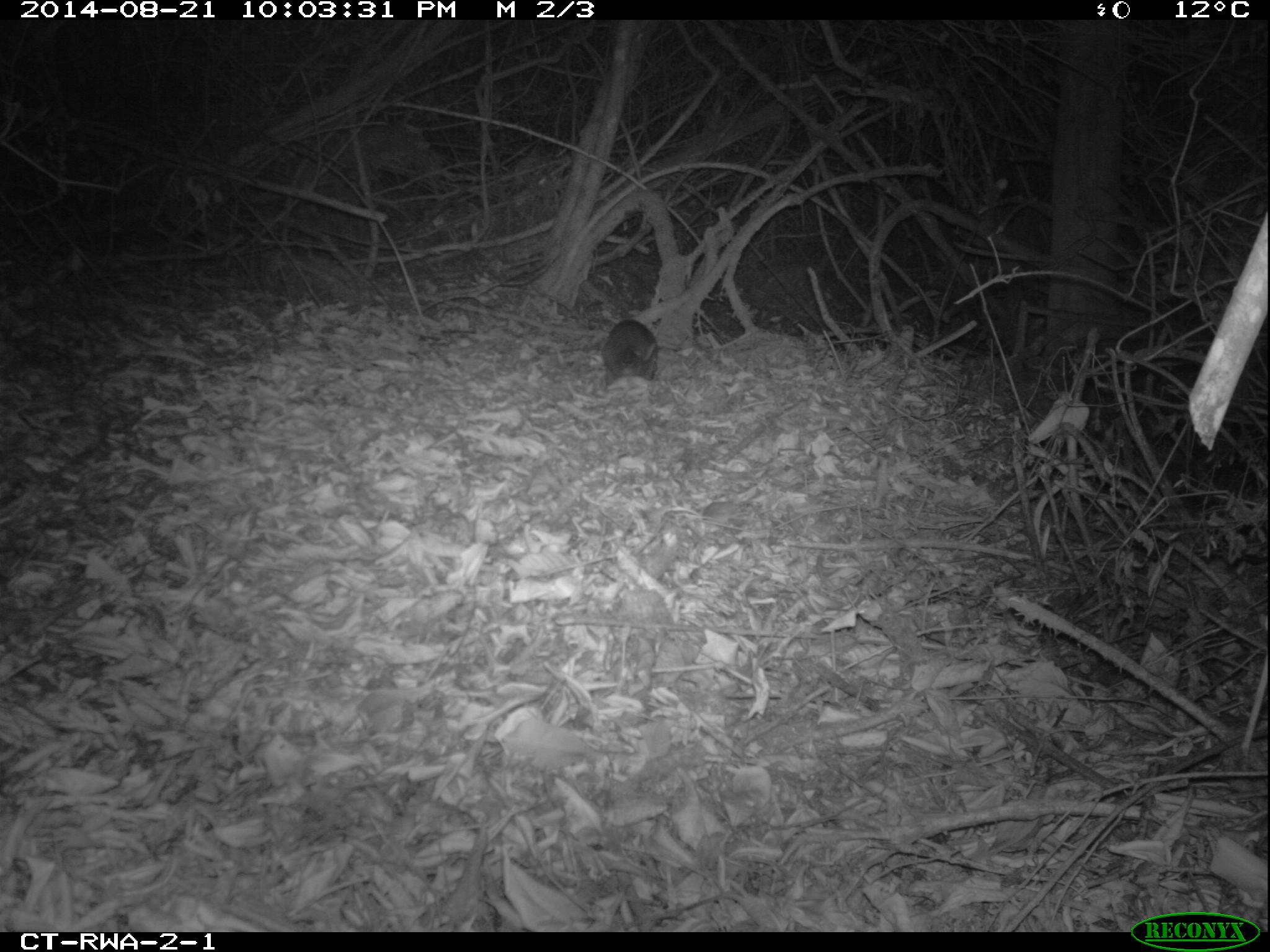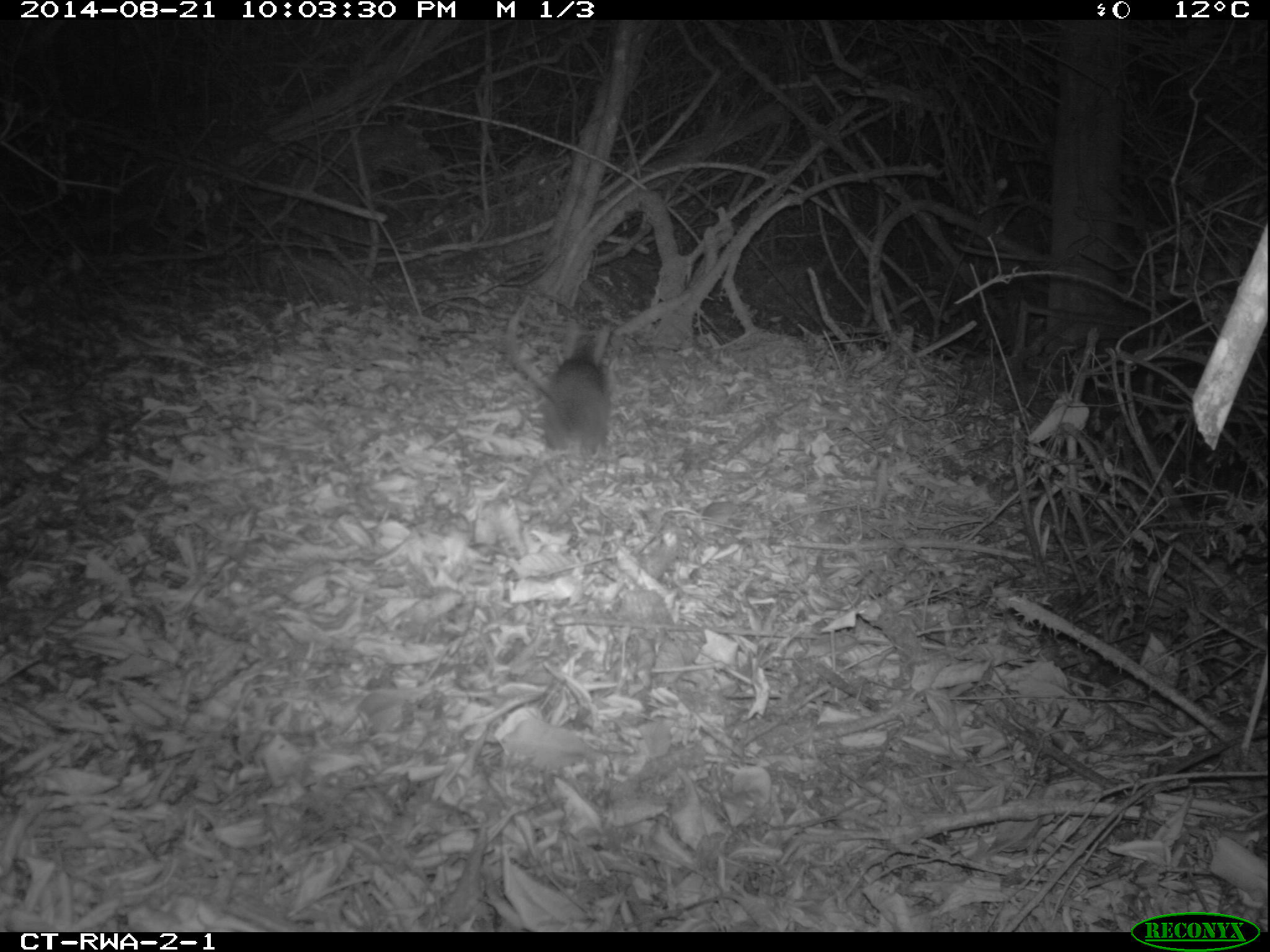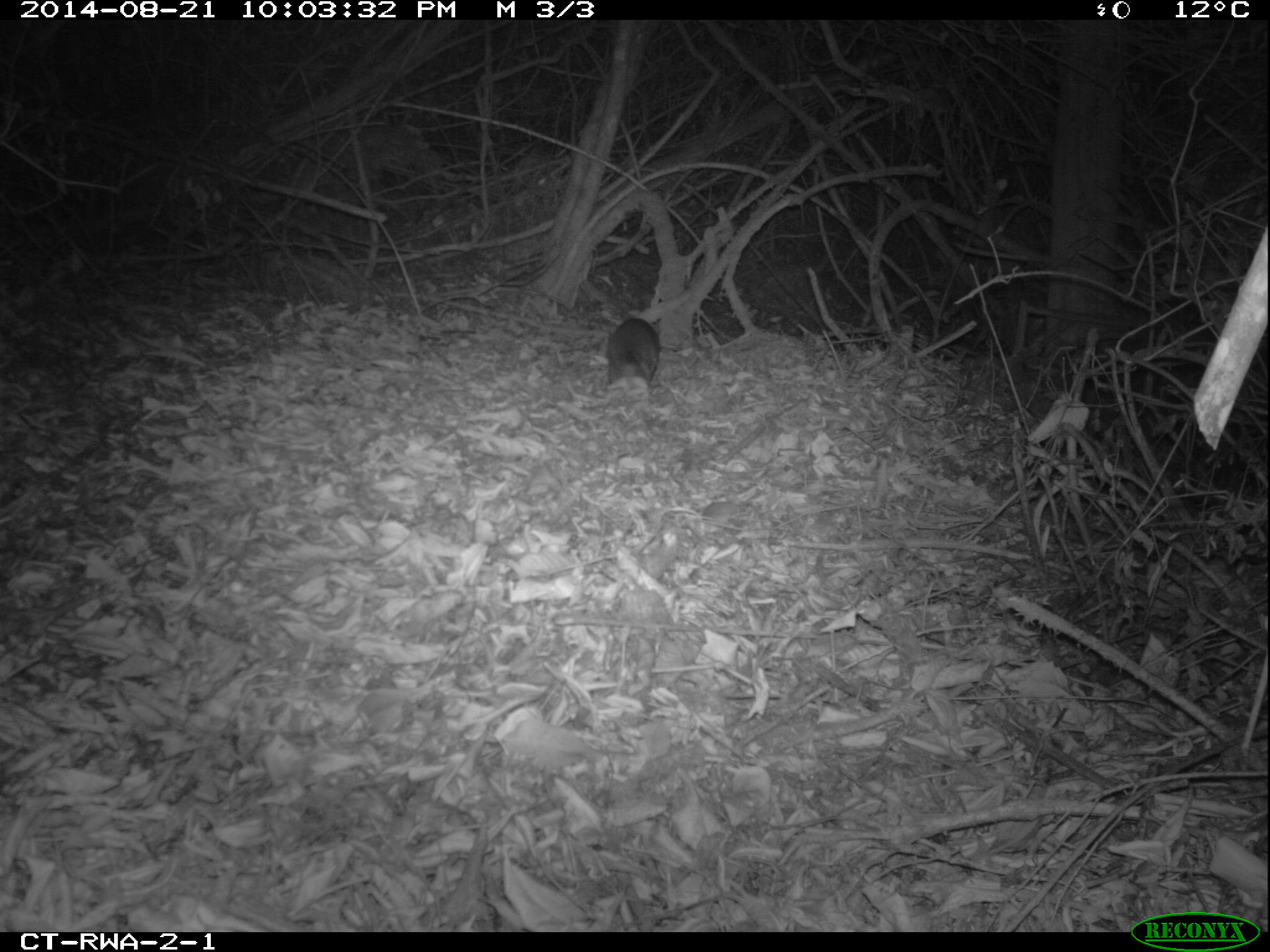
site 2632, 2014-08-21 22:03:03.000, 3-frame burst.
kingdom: Animalia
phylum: Chordata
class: Mammalia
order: Rodentia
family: Sciuridae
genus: Funisciurus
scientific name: Funisciurus carruthersi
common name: carruther's mountain squirrel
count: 1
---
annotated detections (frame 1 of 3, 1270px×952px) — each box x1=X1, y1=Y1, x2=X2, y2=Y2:
funisciurus carruthersi: x1=599, y1=318, x2=661, y2=386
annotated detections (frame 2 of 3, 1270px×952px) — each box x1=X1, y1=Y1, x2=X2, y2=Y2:
funisciurus carruthersi: x1=536, y1=319, x2=620, y2=458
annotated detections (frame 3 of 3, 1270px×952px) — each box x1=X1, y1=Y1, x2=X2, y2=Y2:
funisciurus carruthersi: x1=605, y1=316, x2=662, y2=381